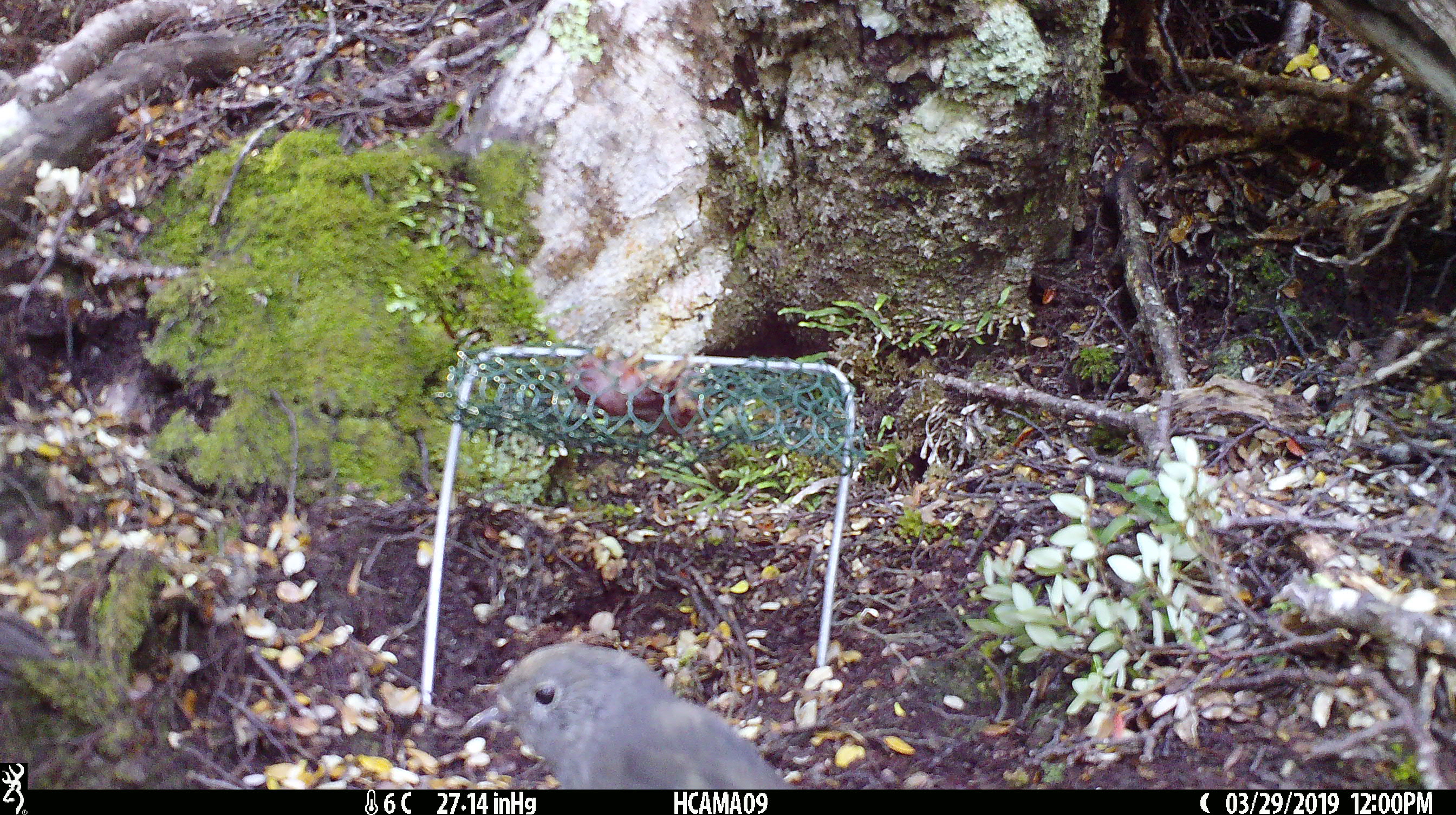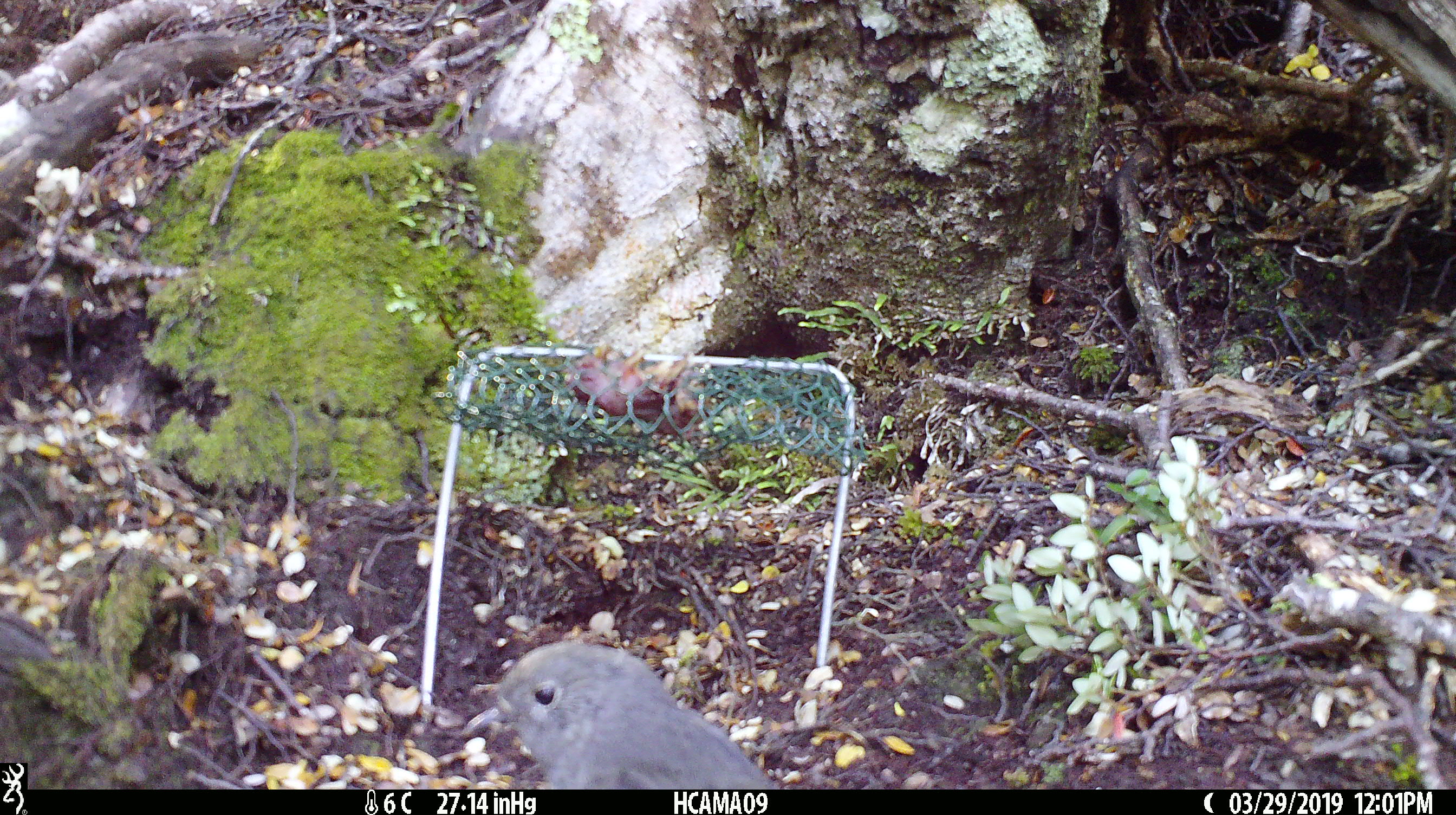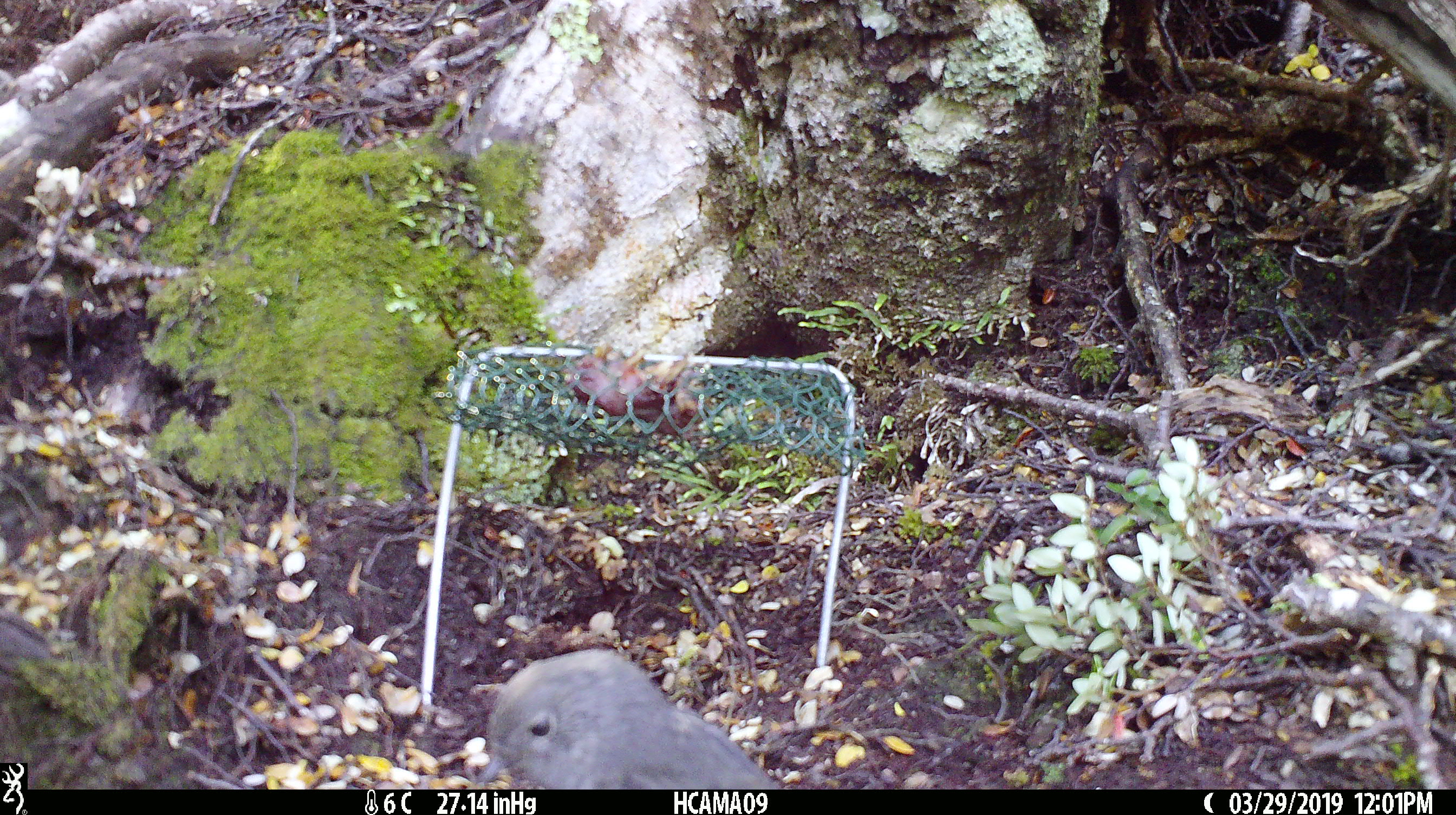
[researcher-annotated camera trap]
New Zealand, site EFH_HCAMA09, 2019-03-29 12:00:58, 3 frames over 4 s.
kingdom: Animalia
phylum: Chordata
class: Aves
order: Passeriformes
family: Petroicidae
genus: Petroica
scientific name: Petroica australis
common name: new zealand robin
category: robin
Robin (new zealand robin) (Petroica australis).